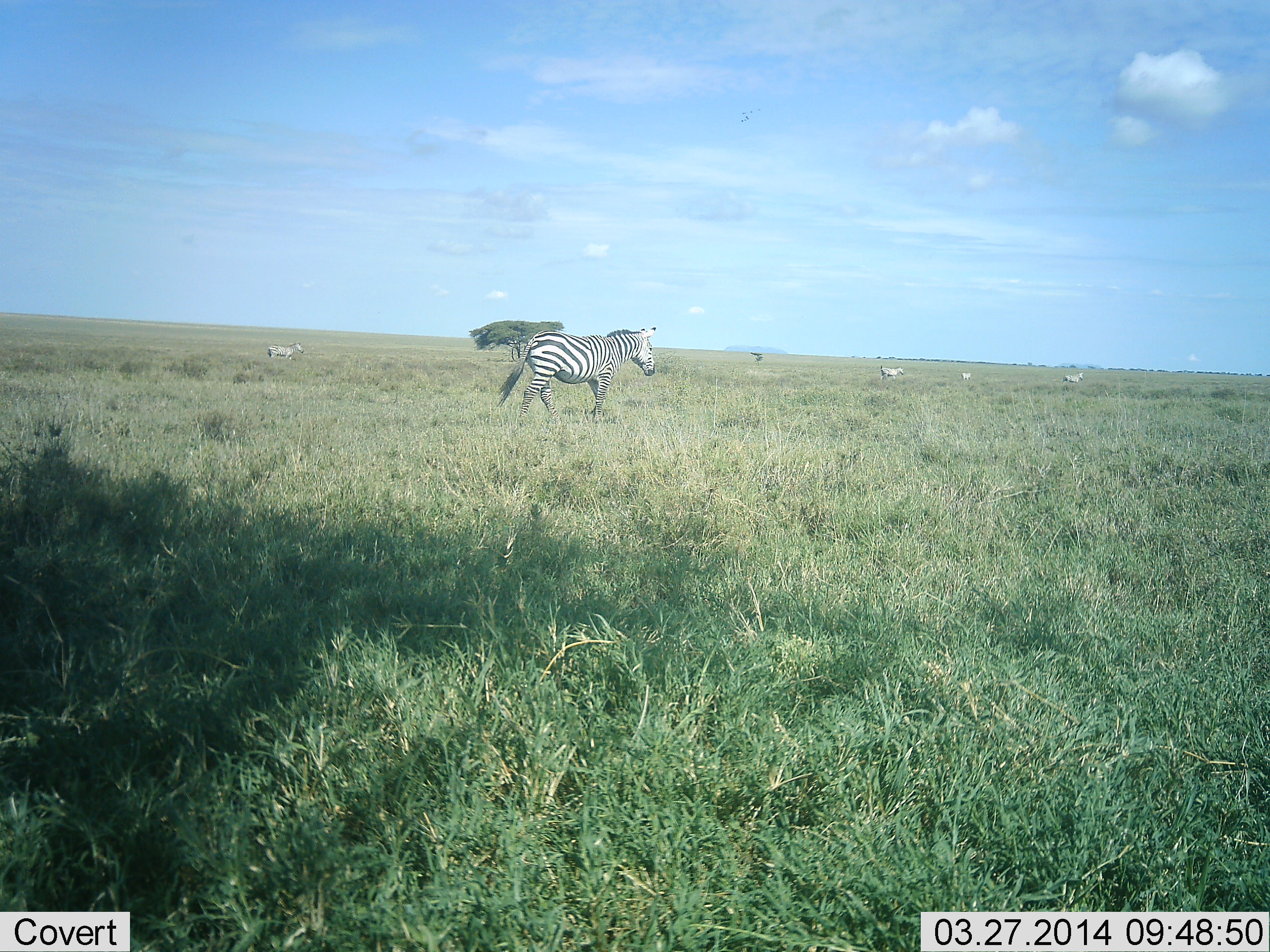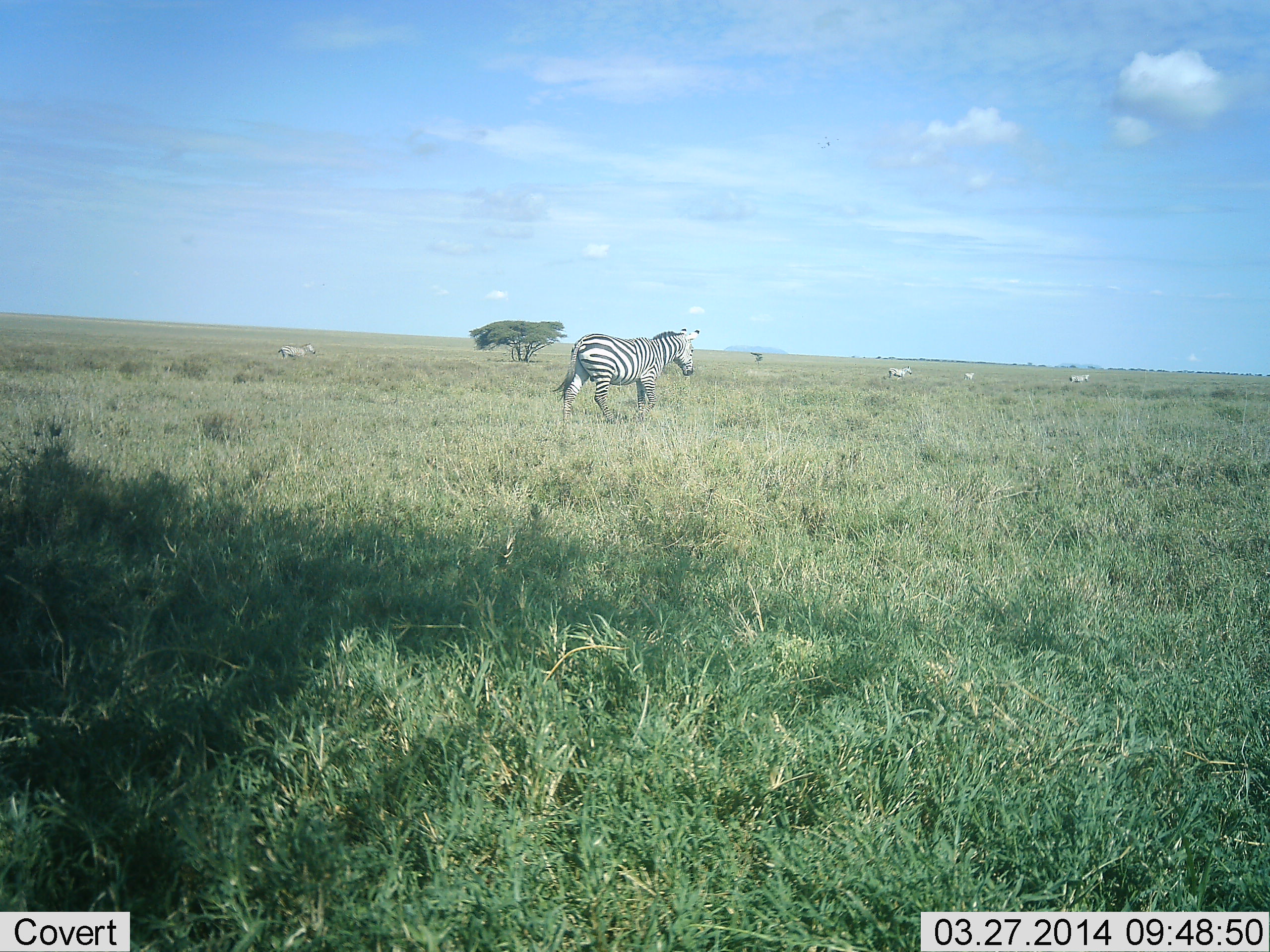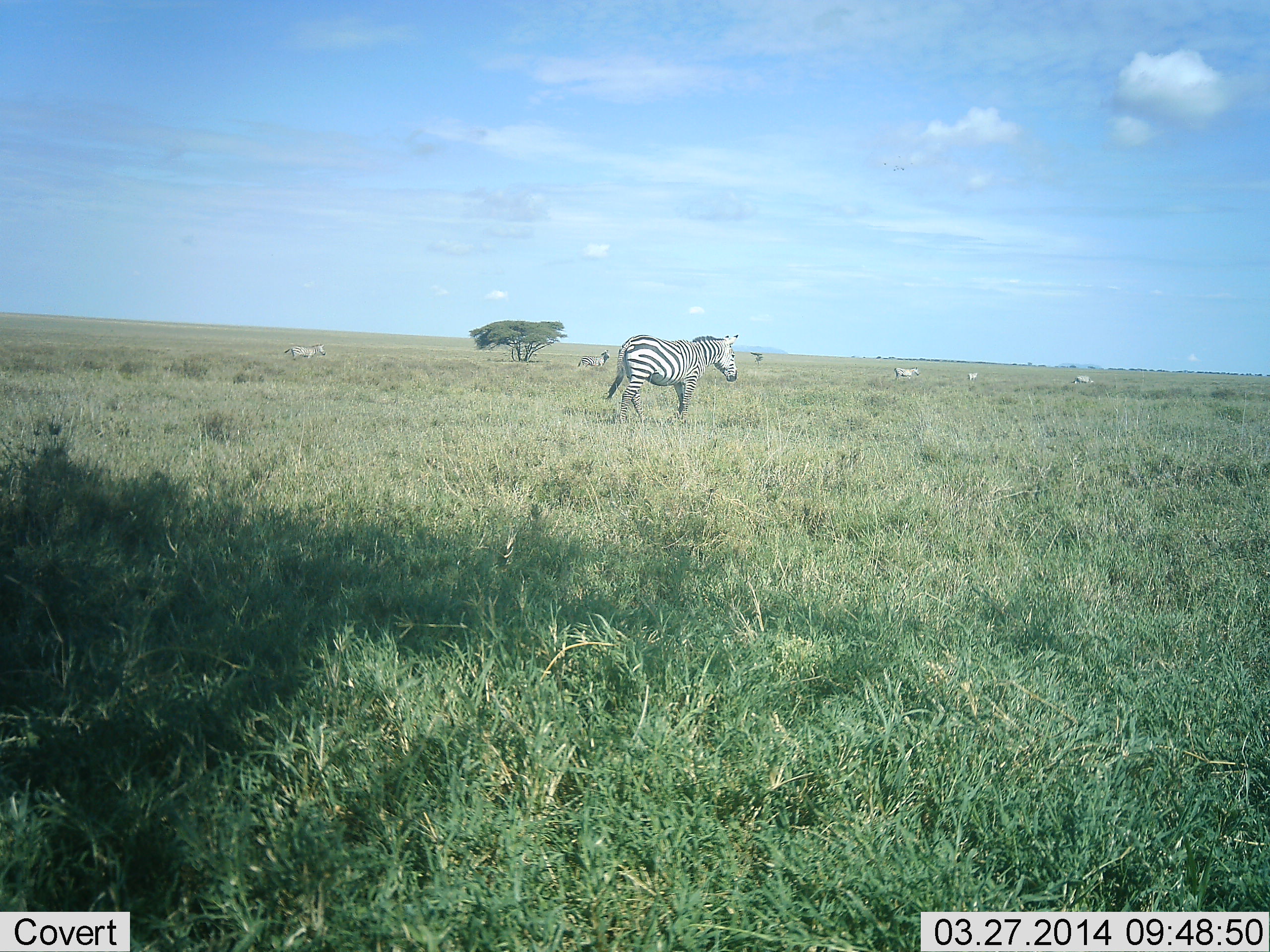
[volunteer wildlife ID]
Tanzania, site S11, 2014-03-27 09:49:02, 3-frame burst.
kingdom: Animalia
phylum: Chordata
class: Mammalia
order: Perissodactyla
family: Equidae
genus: Equus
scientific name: Equus quagga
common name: plains zebra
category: zebra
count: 5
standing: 20%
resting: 0%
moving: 90%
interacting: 0%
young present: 10%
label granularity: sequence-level